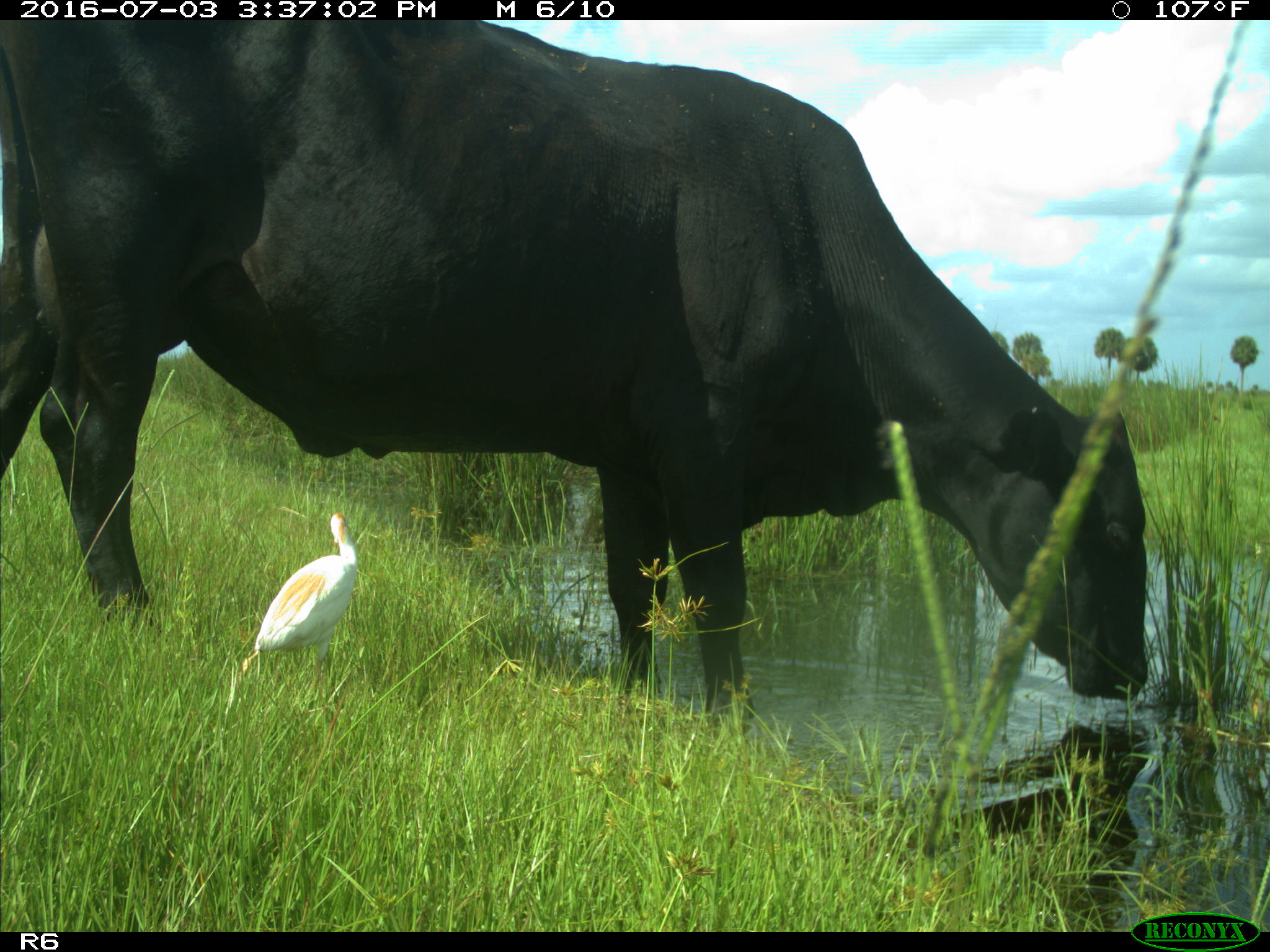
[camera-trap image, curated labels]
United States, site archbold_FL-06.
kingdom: Animalia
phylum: Chordata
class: Mammalia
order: Artiodactyla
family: Bovidae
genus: Bos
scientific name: Bos taurus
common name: domestic cow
Bos taurus (domestic cow).